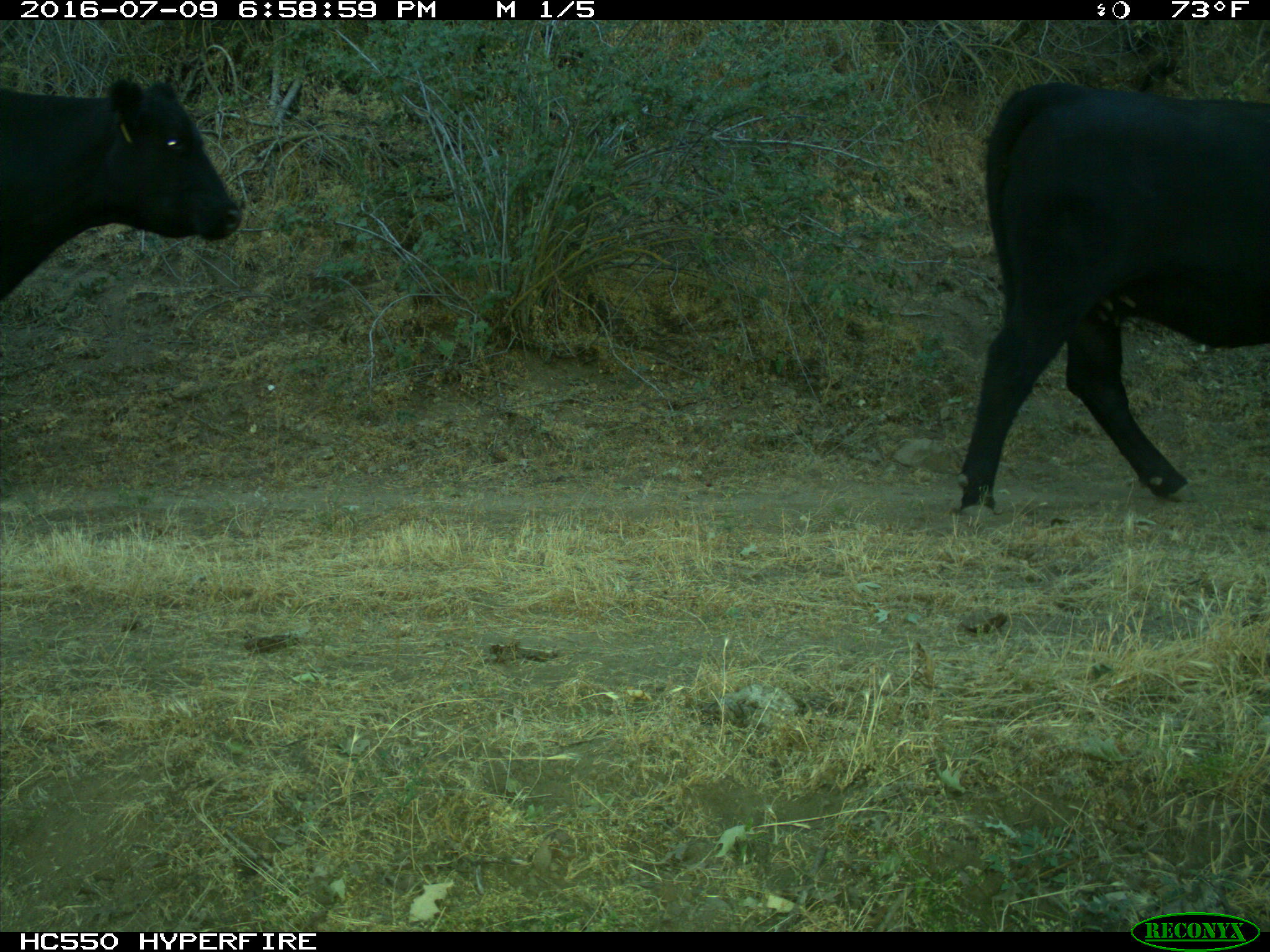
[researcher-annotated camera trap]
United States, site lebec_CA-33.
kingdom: Animalia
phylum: Chordata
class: Mammalia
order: Artiodactyla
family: Bovidae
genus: Bos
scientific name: Bos taurus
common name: domestic cow